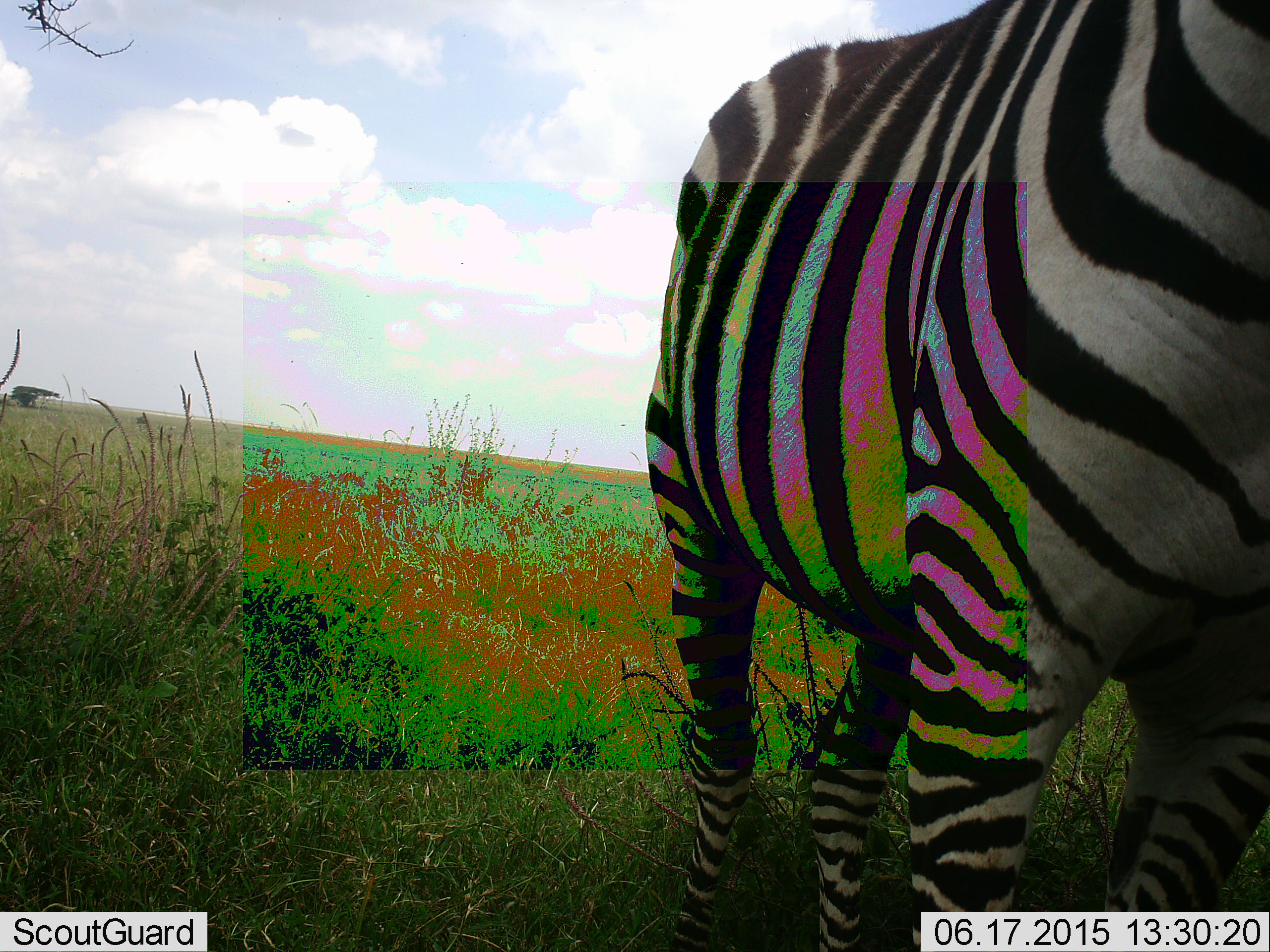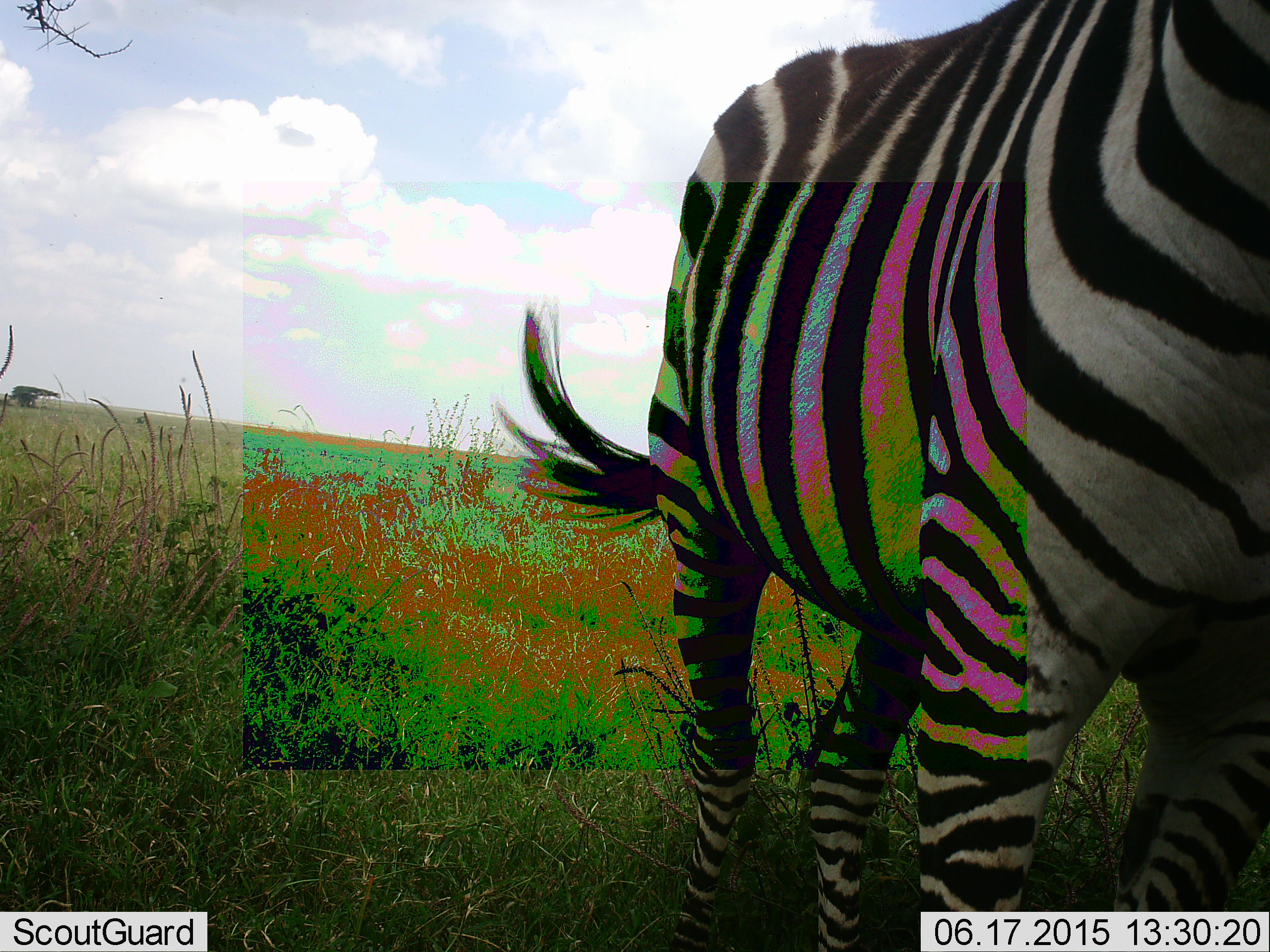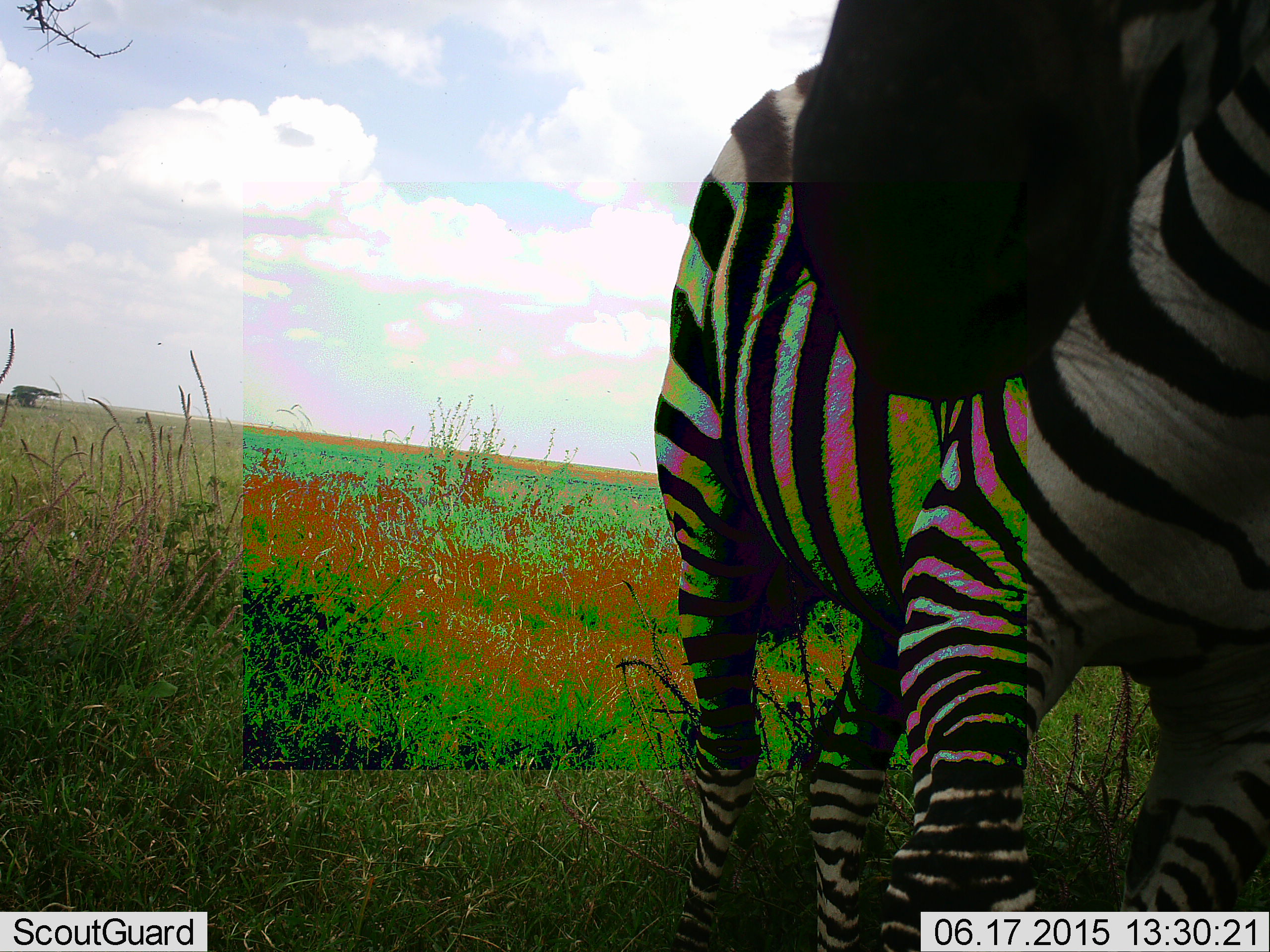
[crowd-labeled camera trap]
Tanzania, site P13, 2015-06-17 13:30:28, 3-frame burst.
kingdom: Animalia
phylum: Chordata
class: Mammalia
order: Perissodactyla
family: Equidae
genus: Equus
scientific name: Equus quagga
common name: plains zebra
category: zebra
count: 1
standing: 80%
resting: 0%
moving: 20%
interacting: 0%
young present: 0%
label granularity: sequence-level